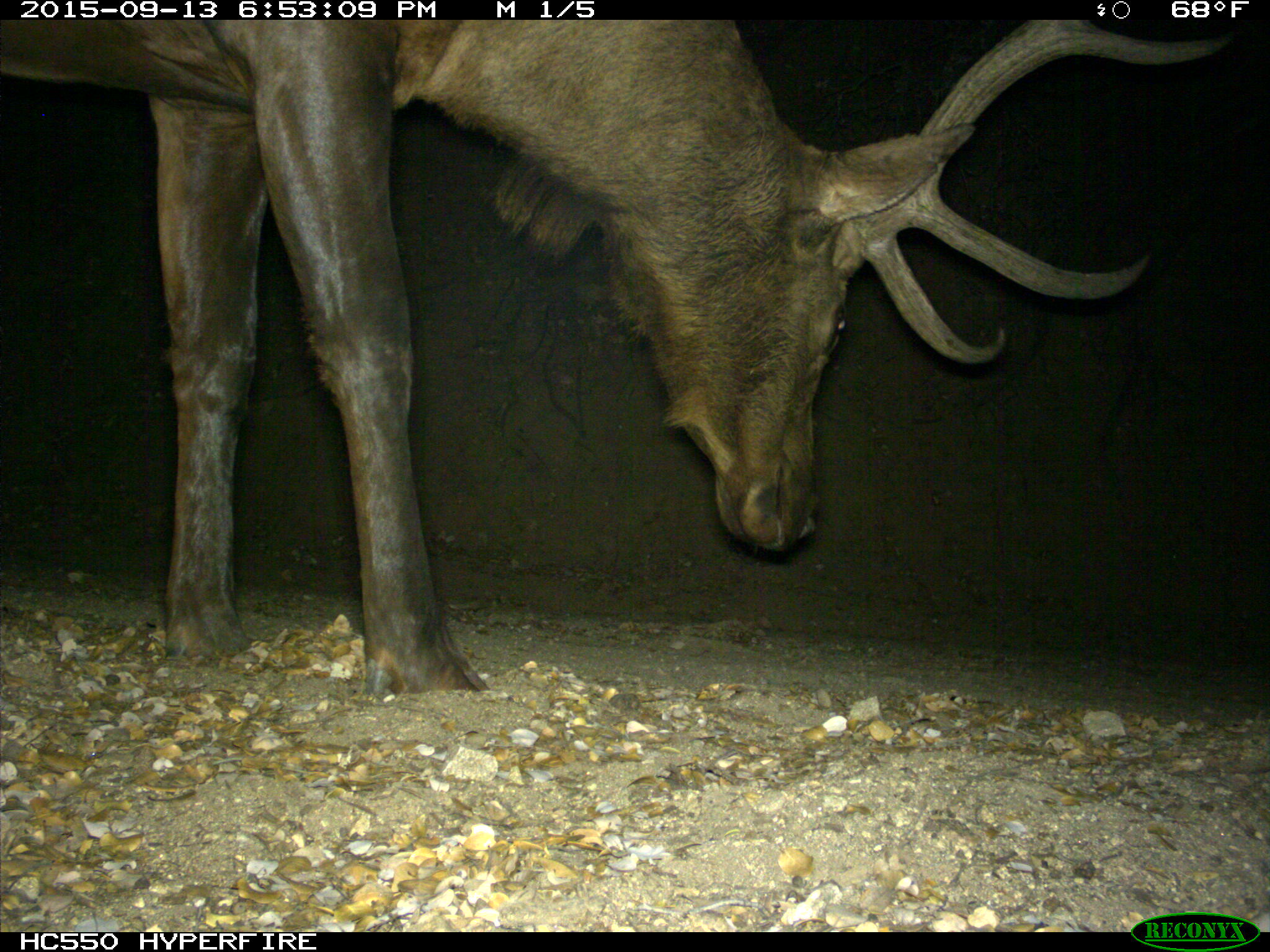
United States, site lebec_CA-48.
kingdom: Animalia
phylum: Chordata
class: Mammalia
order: Artiodactyla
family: Cervidae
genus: Cervus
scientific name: Cervus canadensis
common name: elk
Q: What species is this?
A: Cervus canadensis (elk).